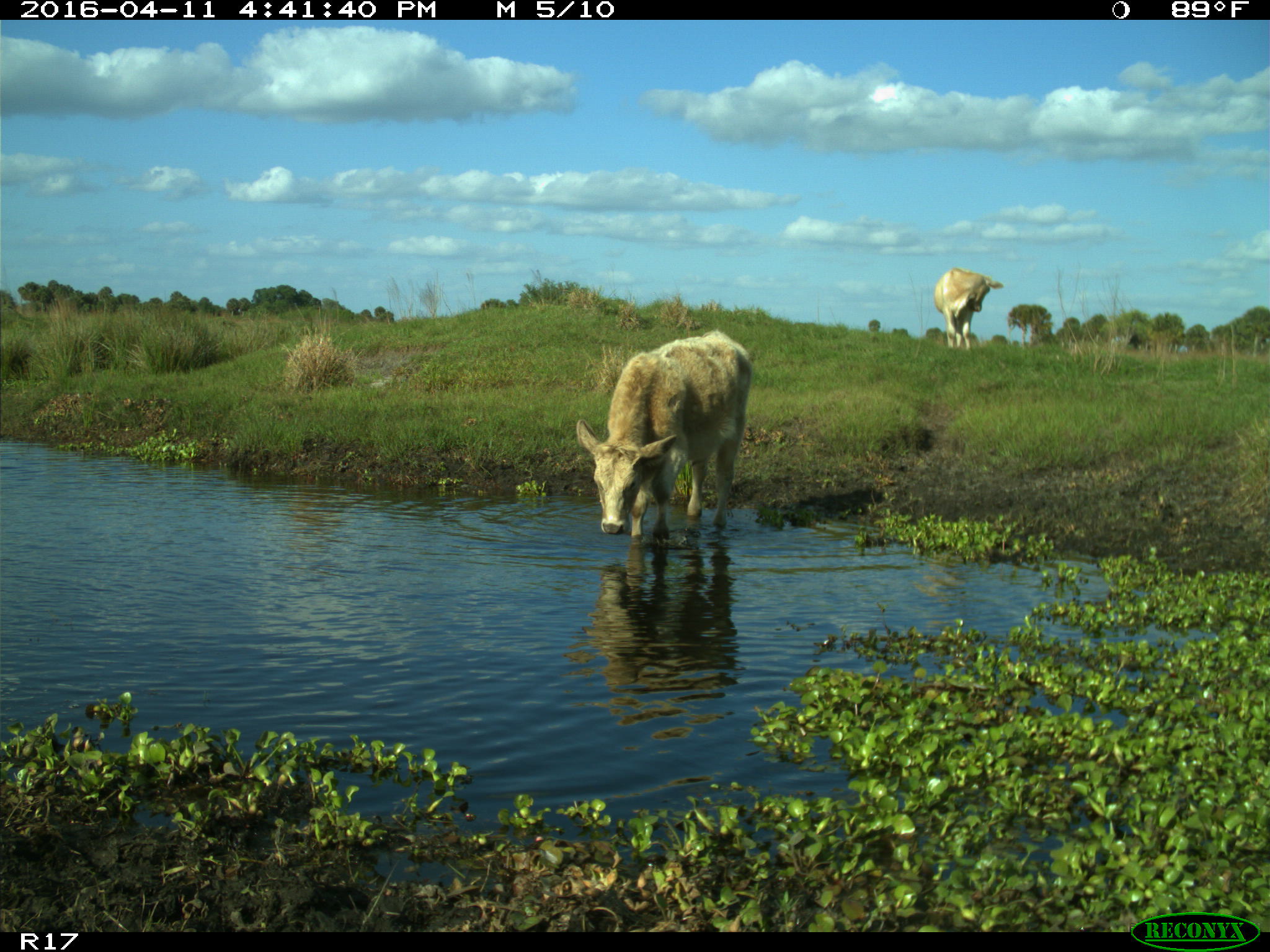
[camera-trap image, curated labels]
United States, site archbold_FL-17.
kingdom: Animalia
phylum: Chordata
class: Mammalia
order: Artiodactyla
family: Bovidae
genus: Bos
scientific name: Bos taurus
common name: domestic cow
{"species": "Bos taurus (domestic cow)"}